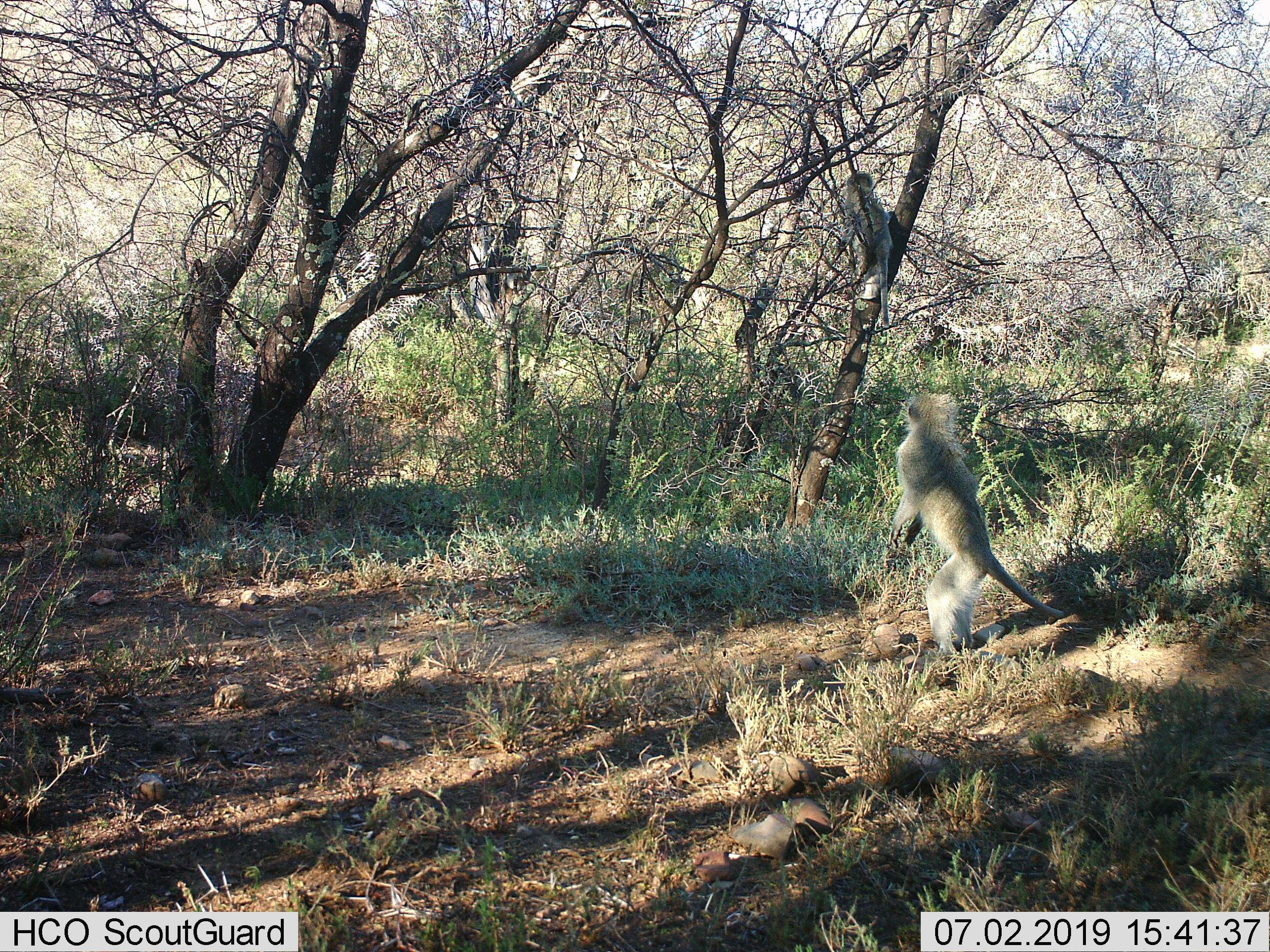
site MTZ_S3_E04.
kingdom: Animalia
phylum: Chordata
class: Mammalia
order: Primates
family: Cercopithecidae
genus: Chlorocebus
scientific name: Chlorocebus pygerythrus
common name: vervet monkey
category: monkeyvervet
Monkeyvervet (vervet monkey) (Chlorocebus pygerythrus), count 2. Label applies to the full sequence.